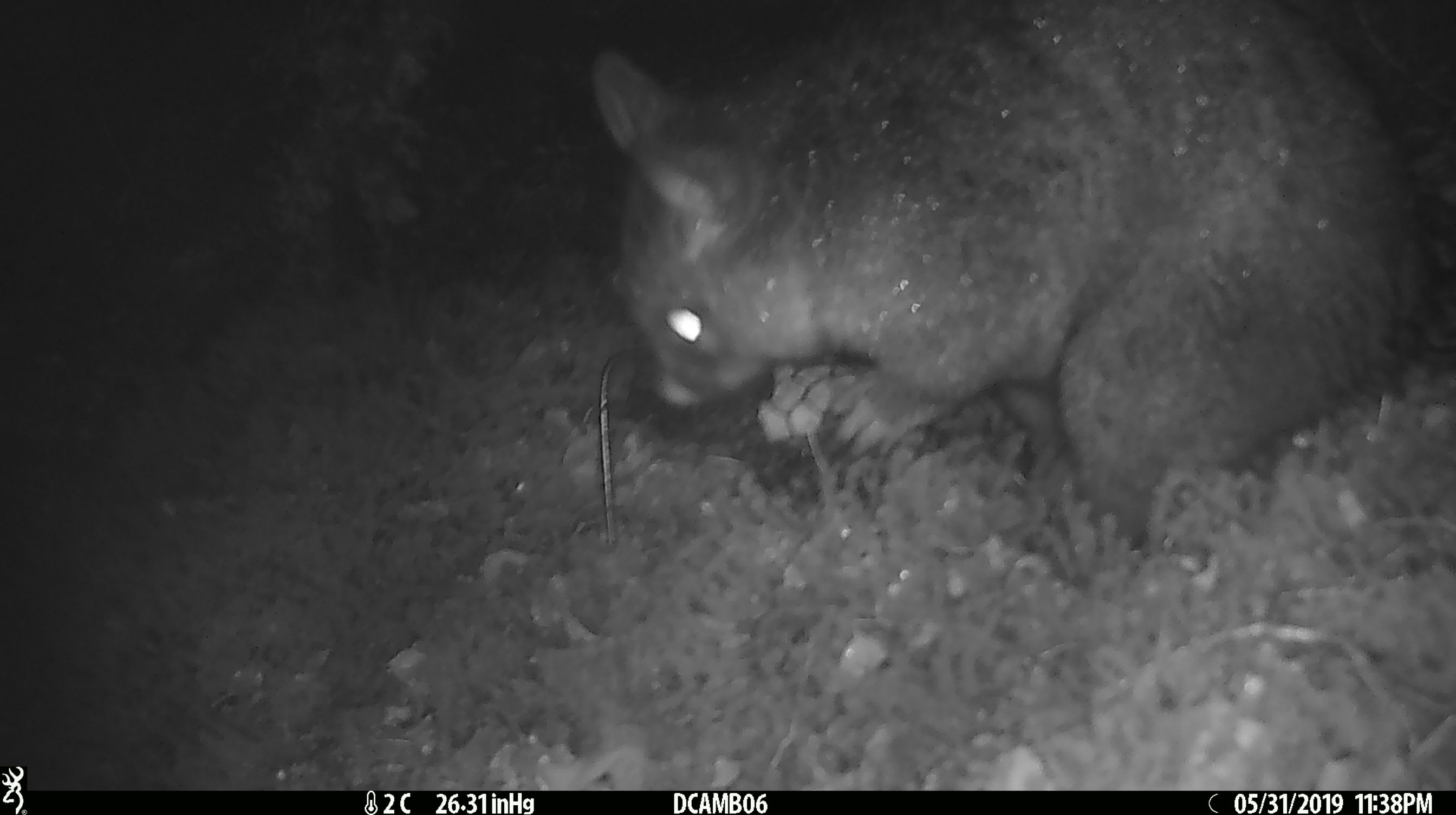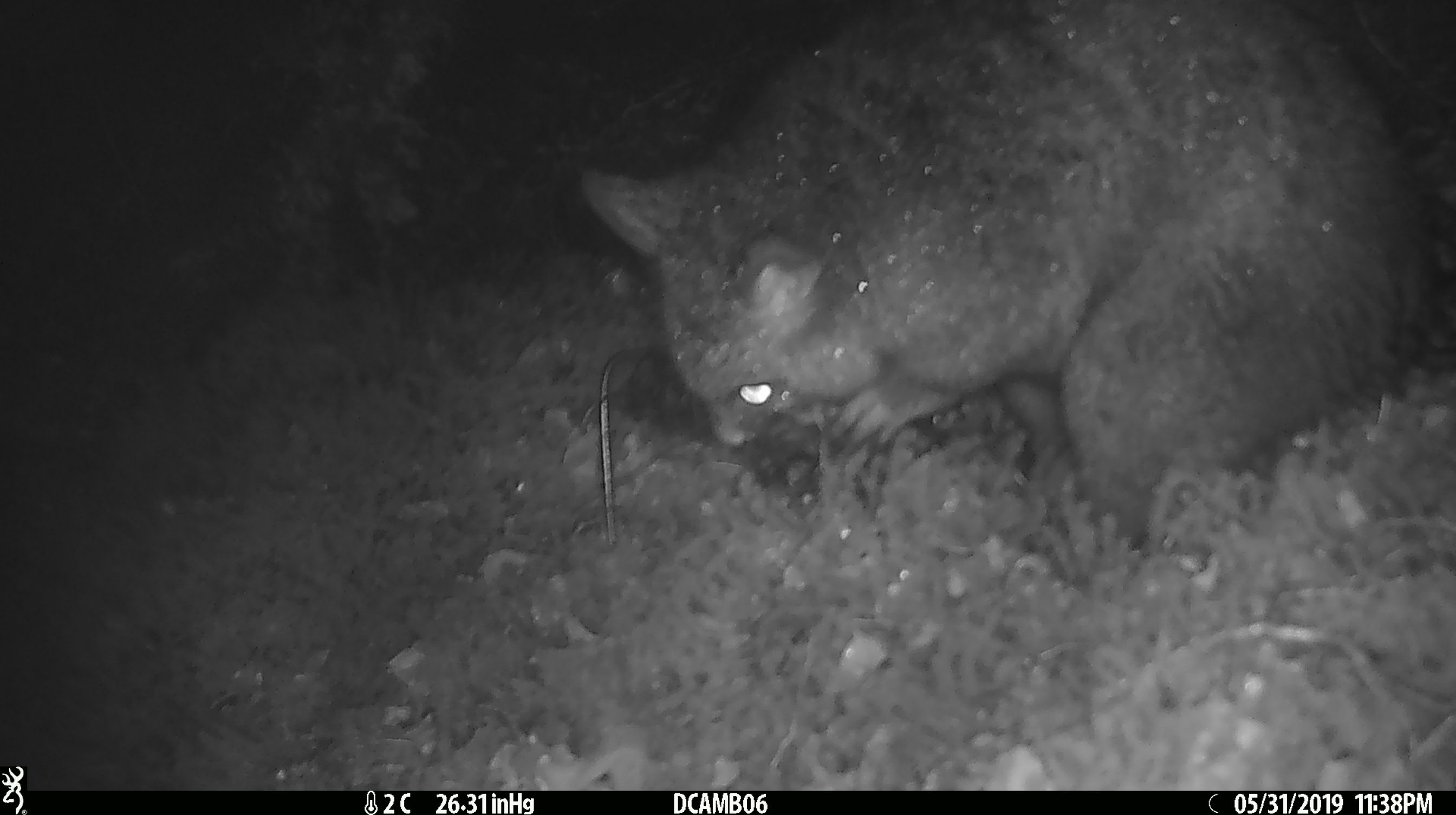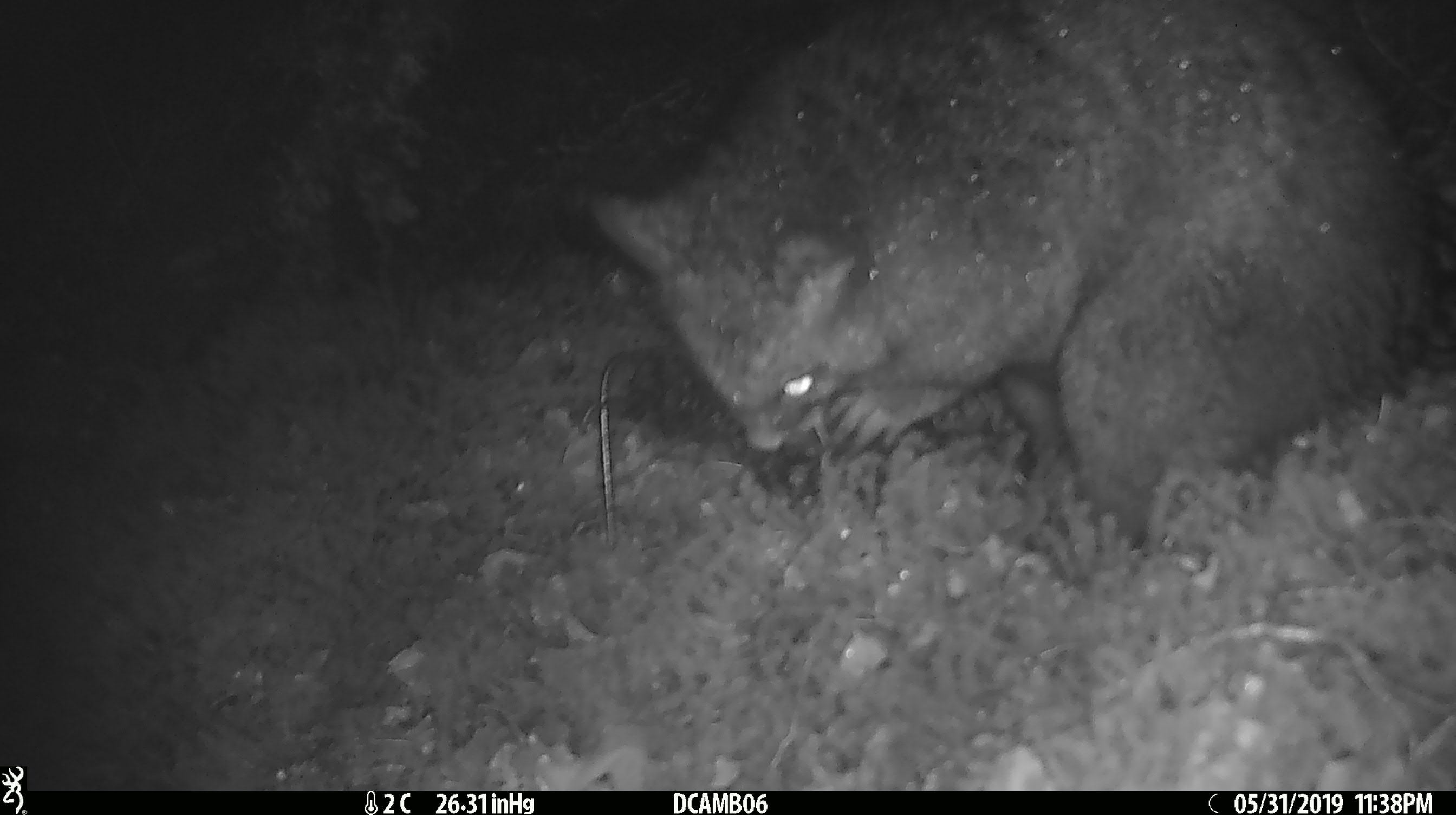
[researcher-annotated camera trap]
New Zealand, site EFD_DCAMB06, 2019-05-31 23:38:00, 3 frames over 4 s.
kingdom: Animalia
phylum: Chordata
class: Mammalia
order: Diprotodontia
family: Phalangeridae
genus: Trichosurus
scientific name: Trichosurus vulpecula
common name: common brushtail possum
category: possum